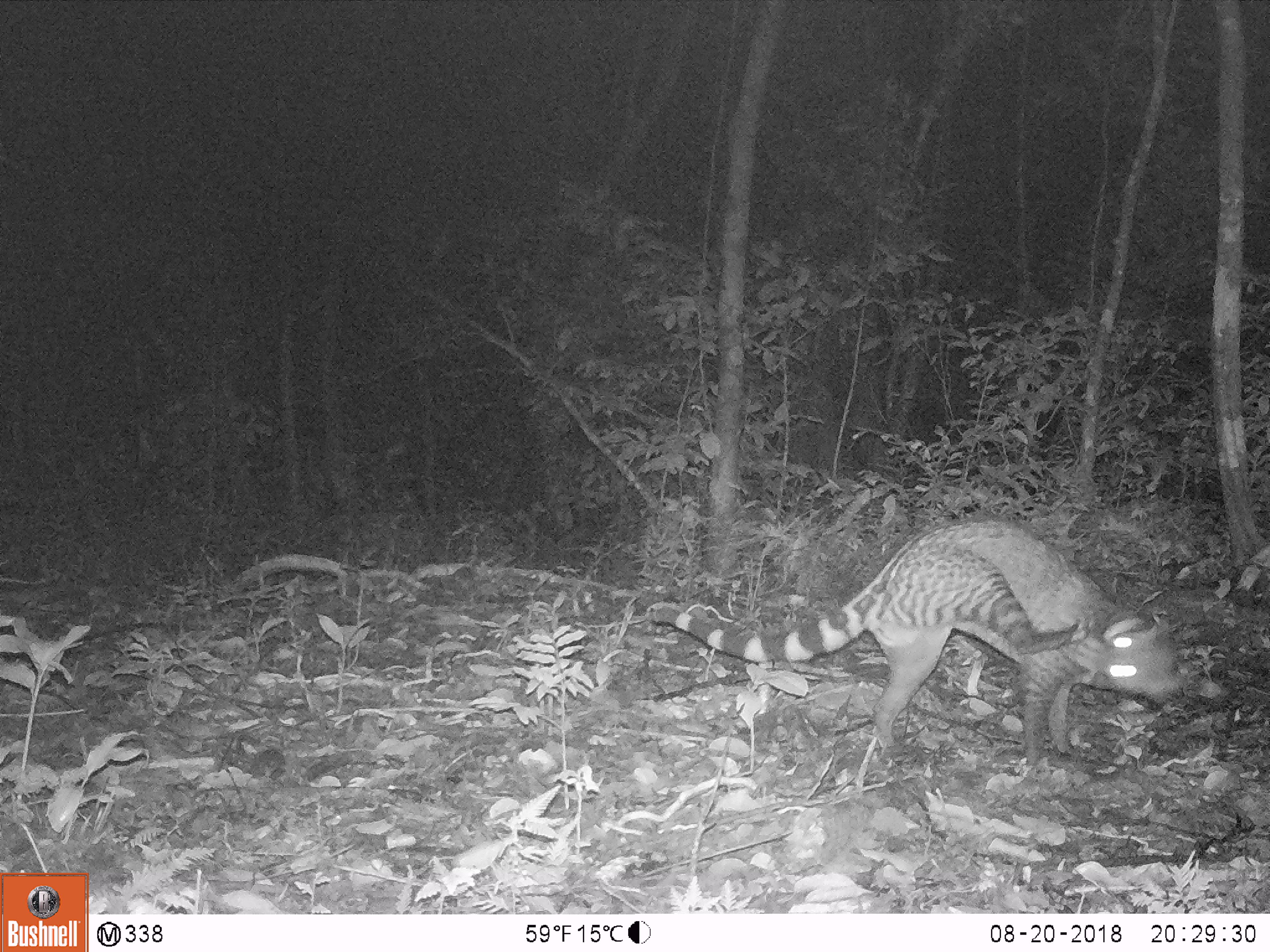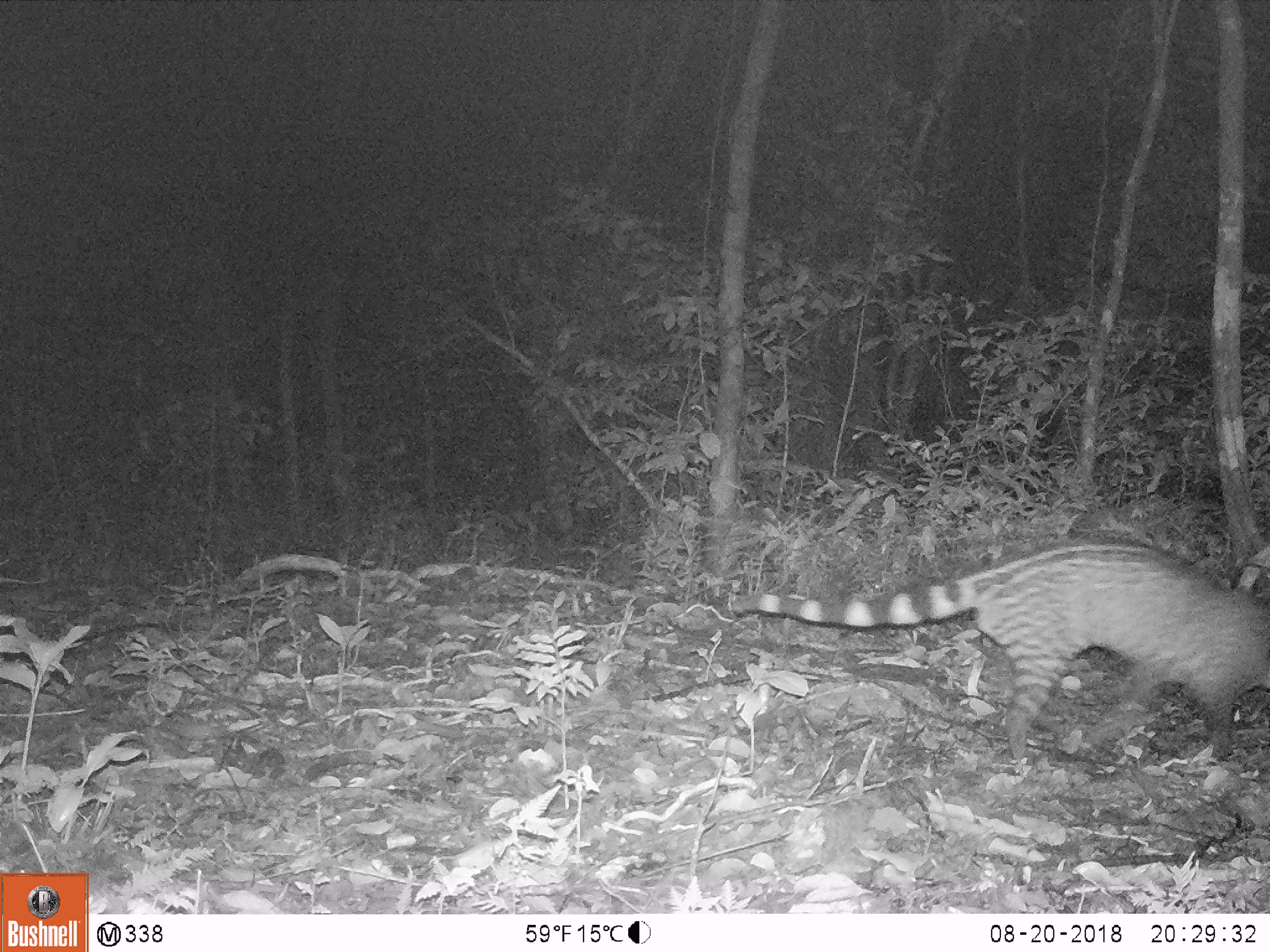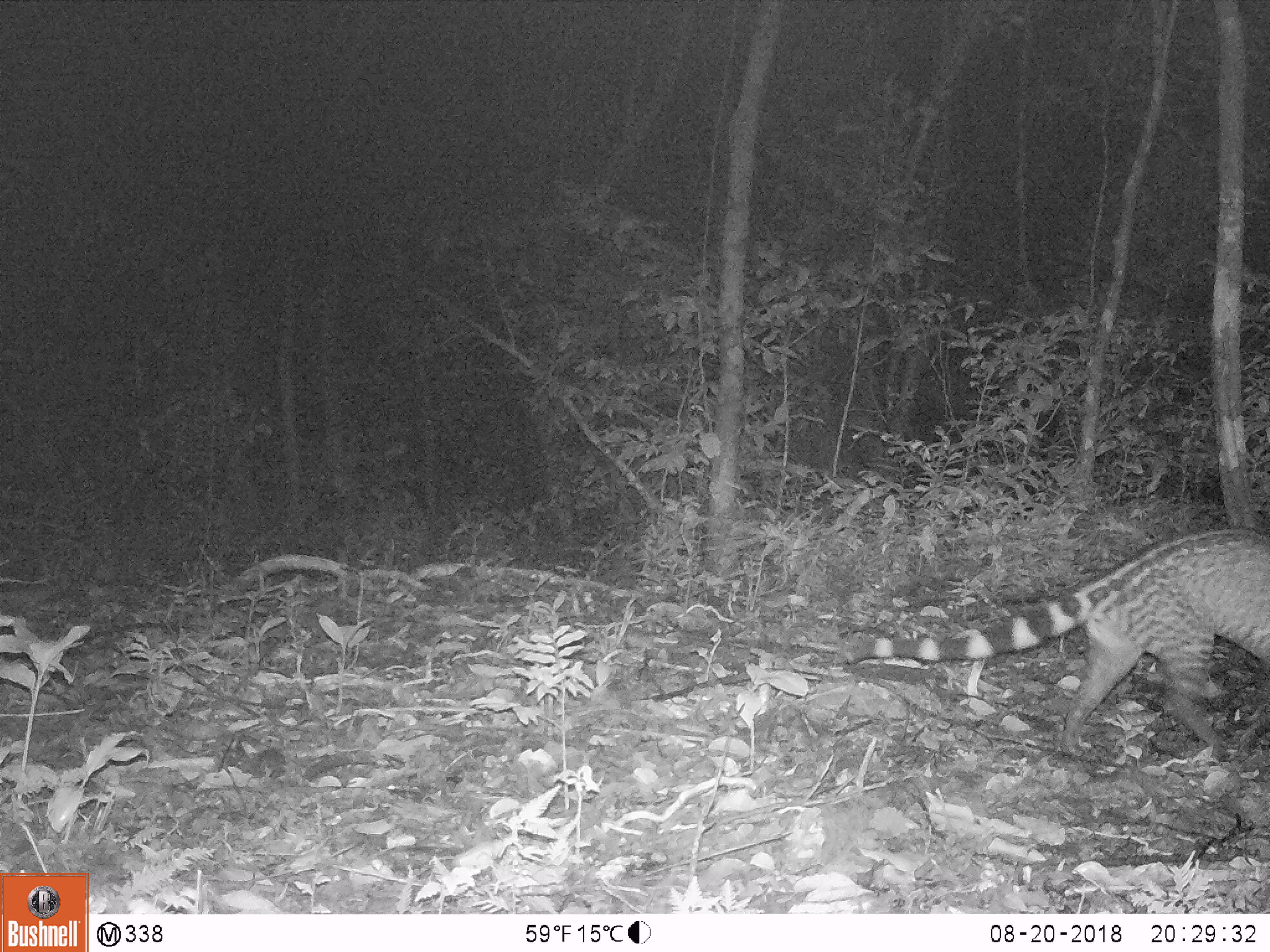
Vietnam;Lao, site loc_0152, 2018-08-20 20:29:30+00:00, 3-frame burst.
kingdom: Animalia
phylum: Chordata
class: Mammalia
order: Carnivora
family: Viverridae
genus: Viverra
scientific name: Viverra zibetha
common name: large indian civet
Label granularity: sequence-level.